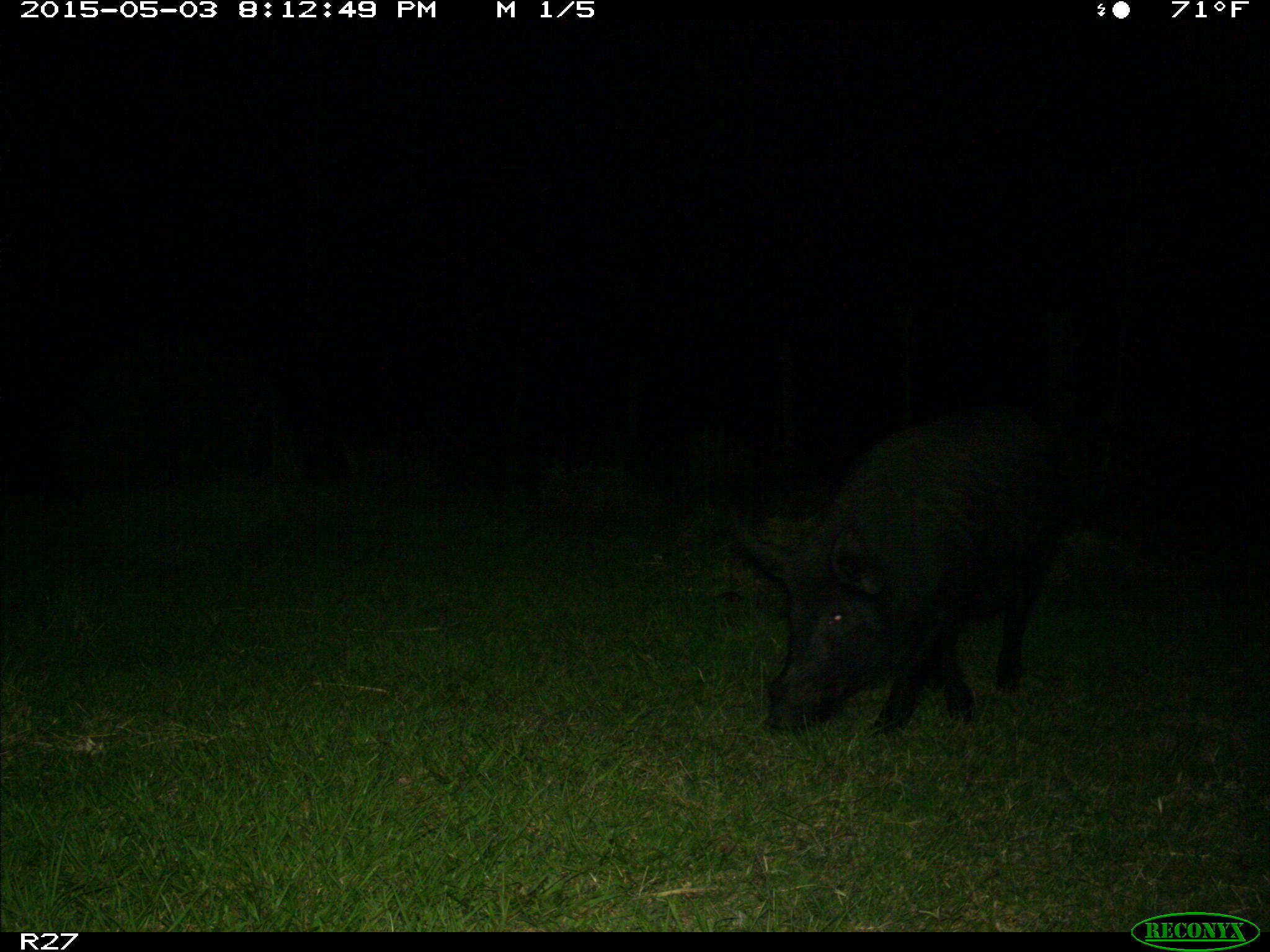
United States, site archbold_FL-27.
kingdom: Animalia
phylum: Chordata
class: Mammalia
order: Artiodactyla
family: Suidae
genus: Sus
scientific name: Sus scrofa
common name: wild boar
Sus scrofa (wild boar).